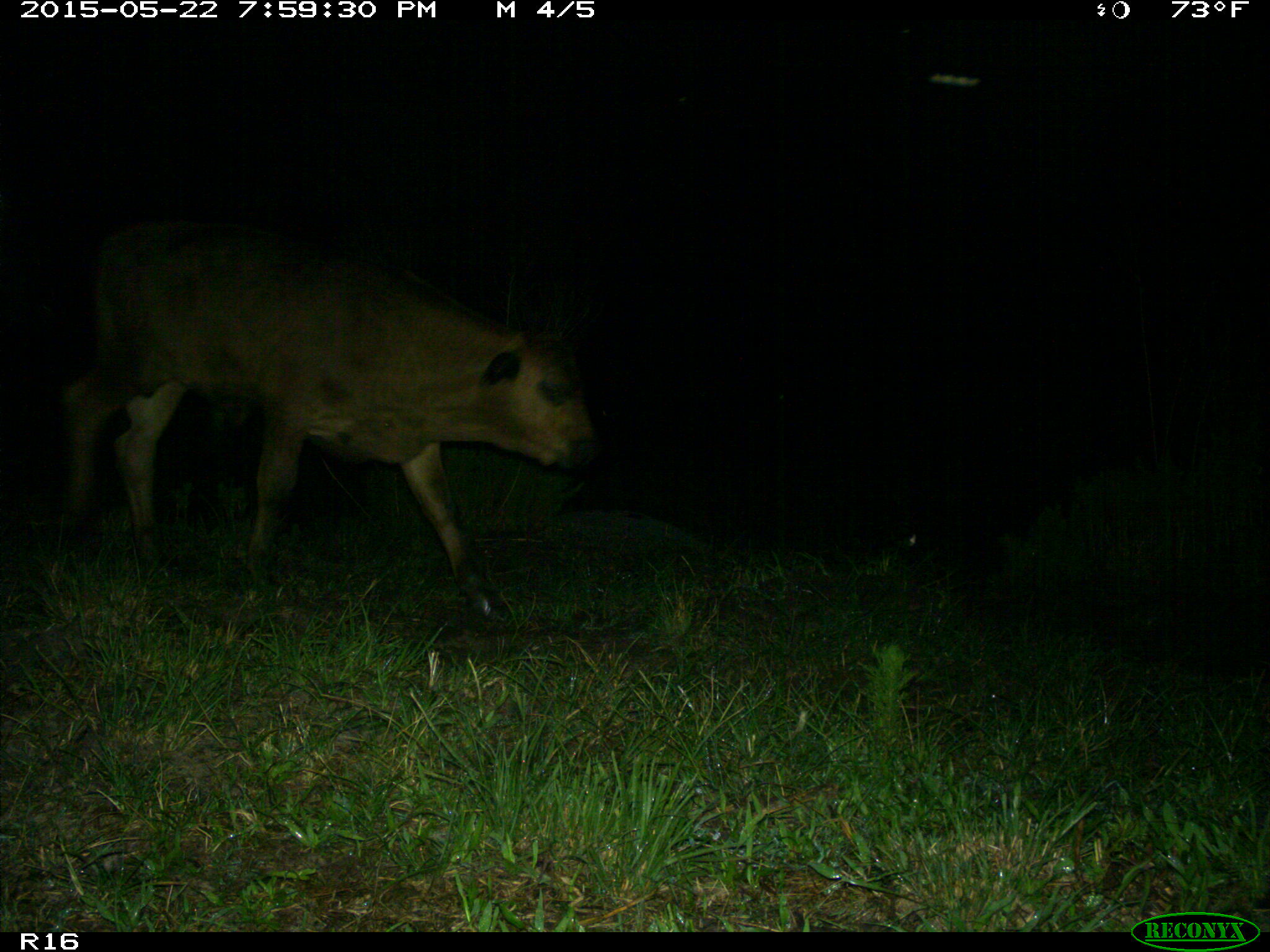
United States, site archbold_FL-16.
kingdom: Animalia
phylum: Chordata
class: Mammalia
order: Artiodactyla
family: Bovidae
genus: Bos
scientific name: Bos taurus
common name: domestic cow